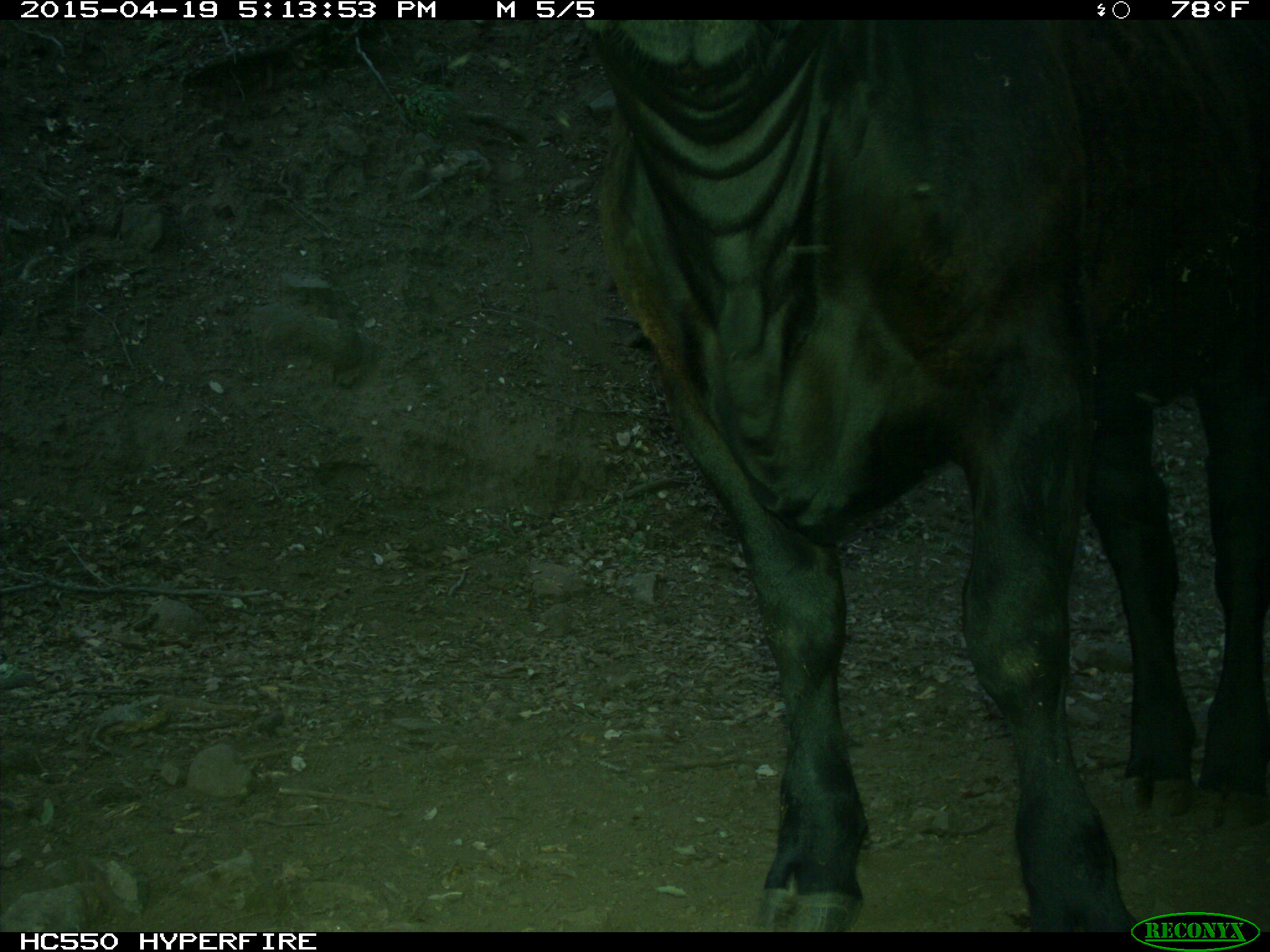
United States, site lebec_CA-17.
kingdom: Animalia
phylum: Chordata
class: Mammalia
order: Artiodactyla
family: Bovidae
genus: Bos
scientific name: Bos taurus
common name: domestic cow